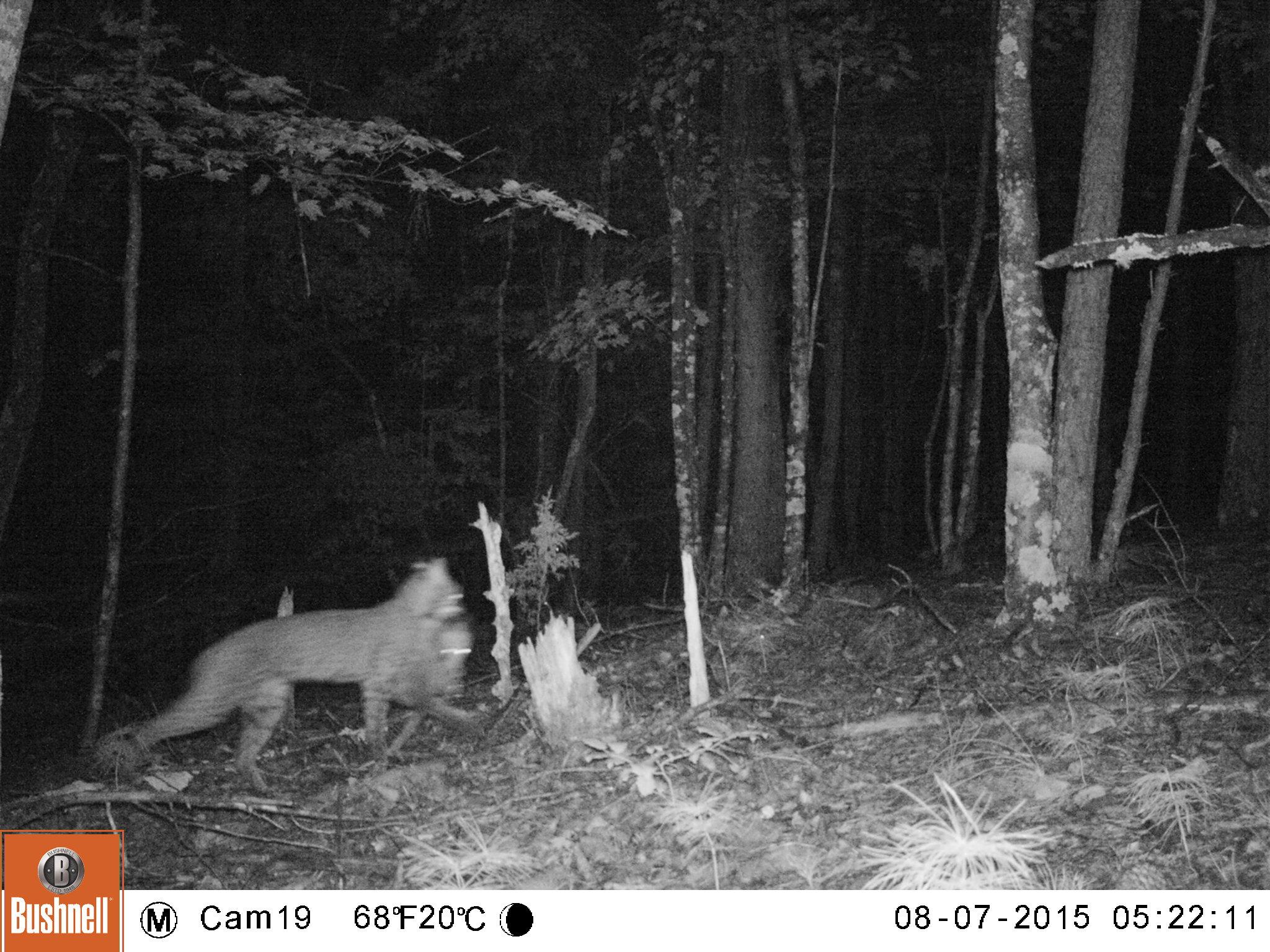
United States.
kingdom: Animalia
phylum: Chordata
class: Mammalia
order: Carnivora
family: Felidae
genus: Lynx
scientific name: Lynx rufus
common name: bobcat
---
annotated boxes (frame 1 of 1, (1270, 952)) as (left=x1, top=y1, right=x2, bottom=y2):
Bobcat: (left=124, top=538, right=498, bottom=798)